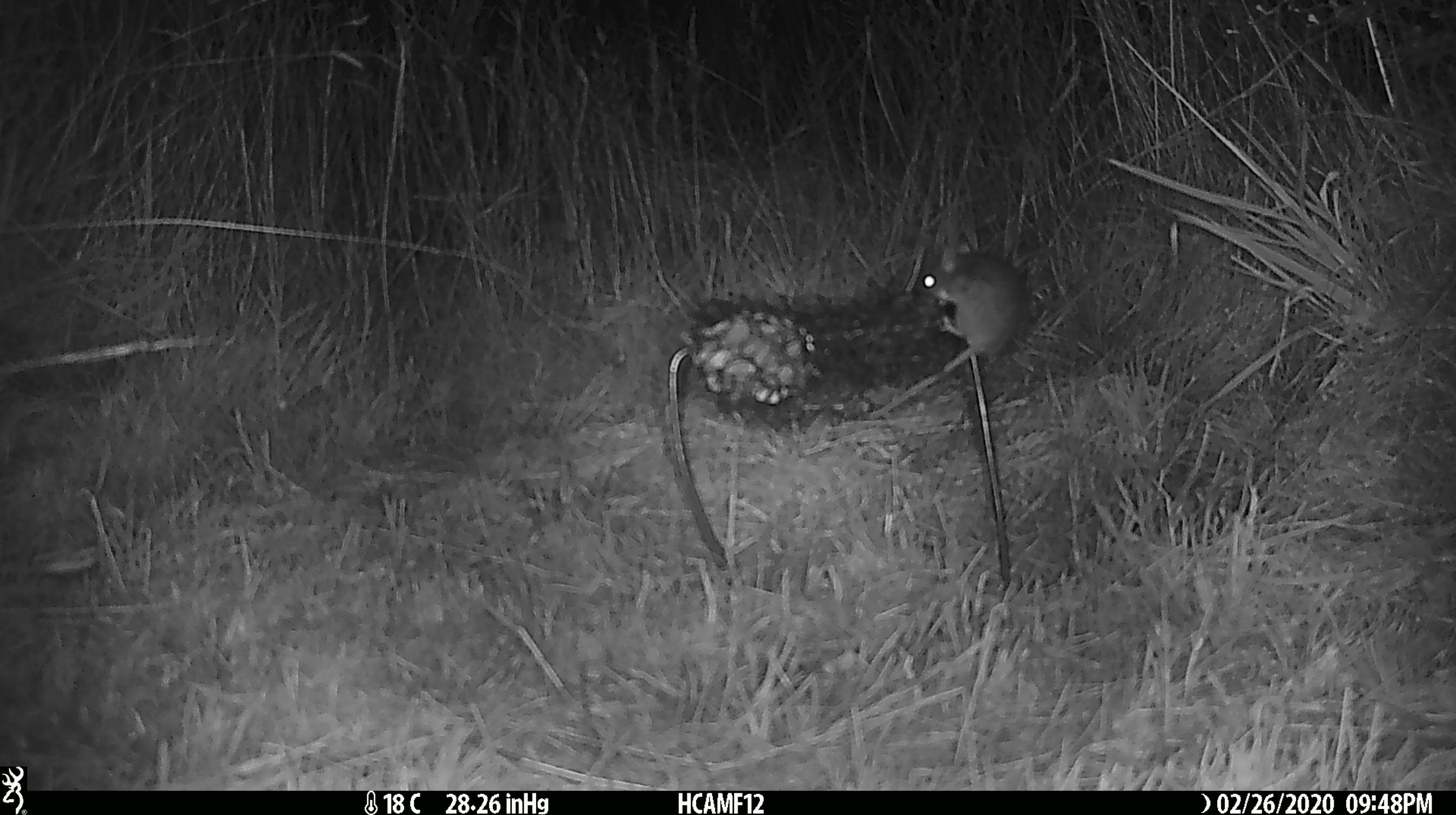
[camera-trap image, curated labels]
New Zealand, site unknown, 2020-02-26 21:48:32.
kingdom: Animalia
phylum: Chordata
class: Mammalia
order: Rodentia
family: Muridae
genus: Mus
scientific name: Mus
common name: mouse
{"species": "mouse (Mus)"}